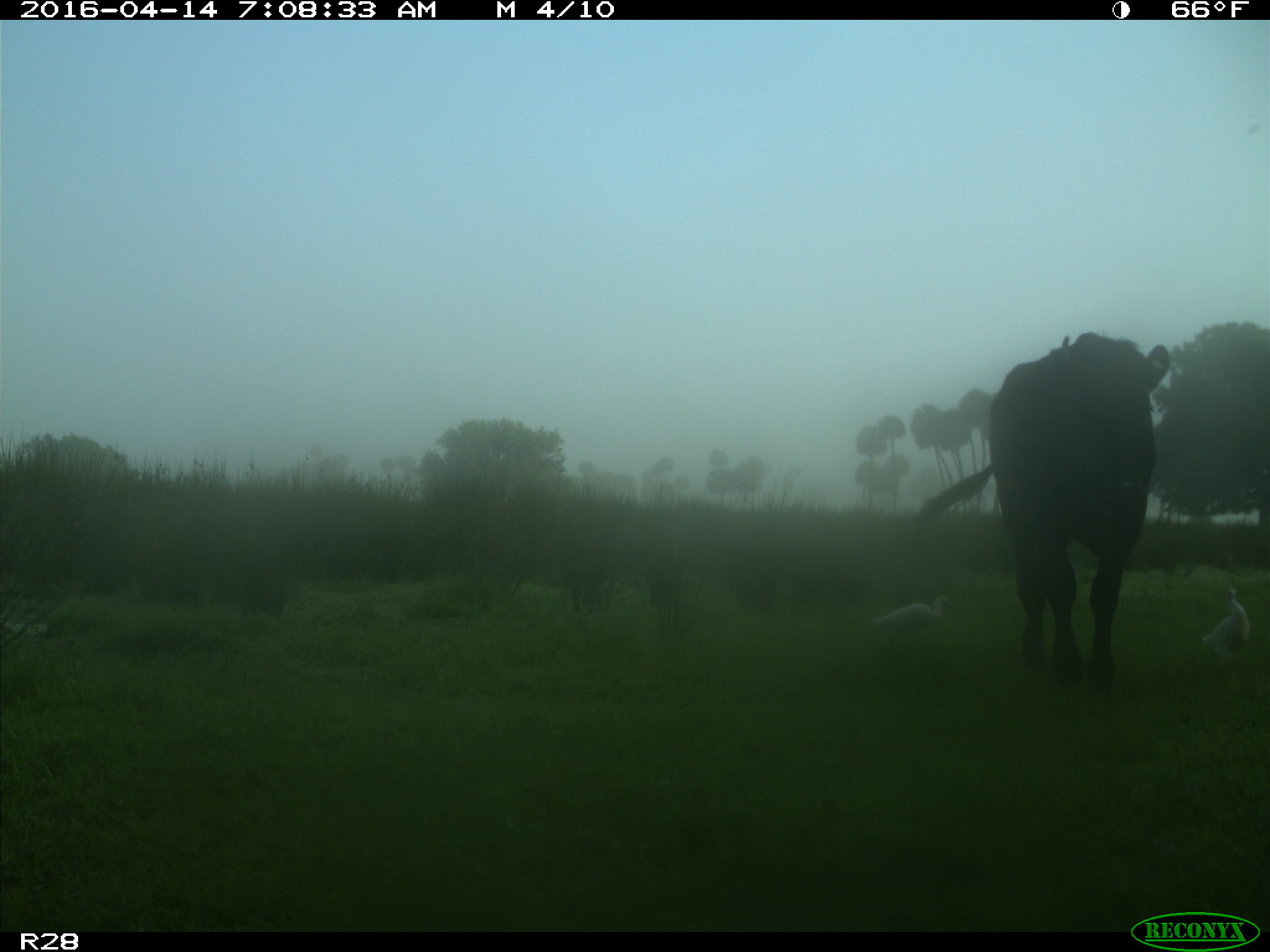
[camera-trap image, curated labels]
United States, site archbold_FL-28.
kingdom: Animalia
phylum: Chordata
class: Mammalia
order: Artiodactyla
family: Bovidae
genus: Bos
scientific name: Bos taurus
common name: domestic cow